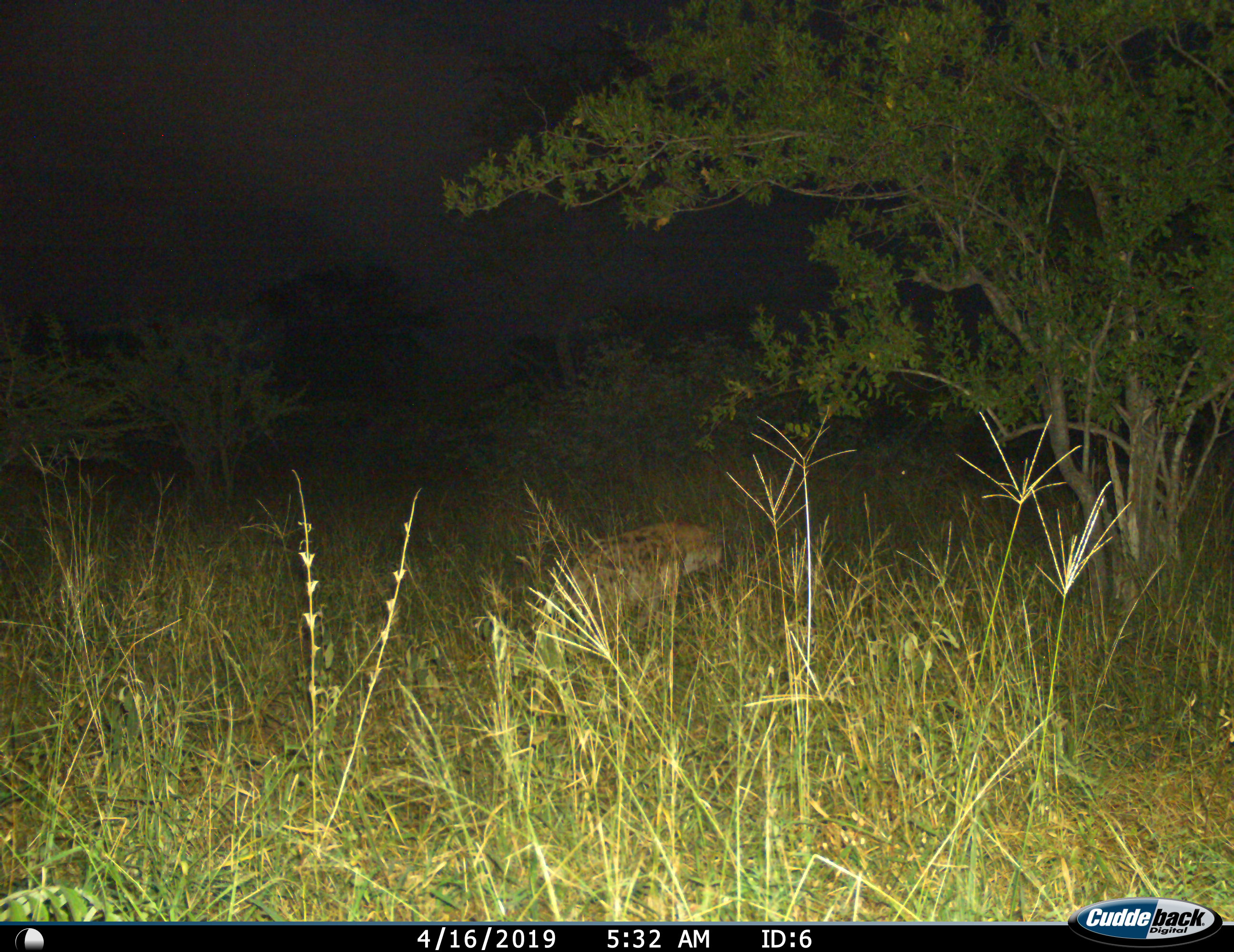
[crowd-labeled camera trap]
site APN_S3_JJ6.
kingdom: Animalia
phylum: Chordata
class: Mammalia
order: Carnivora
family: Hyaenidae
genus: Crocuta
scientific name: Crocuta crocuta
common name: spotted hyena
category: hyenaspotted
Hyenaspotted (spotted hyena) (Crocuta crocuta), count 1. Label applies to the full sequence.